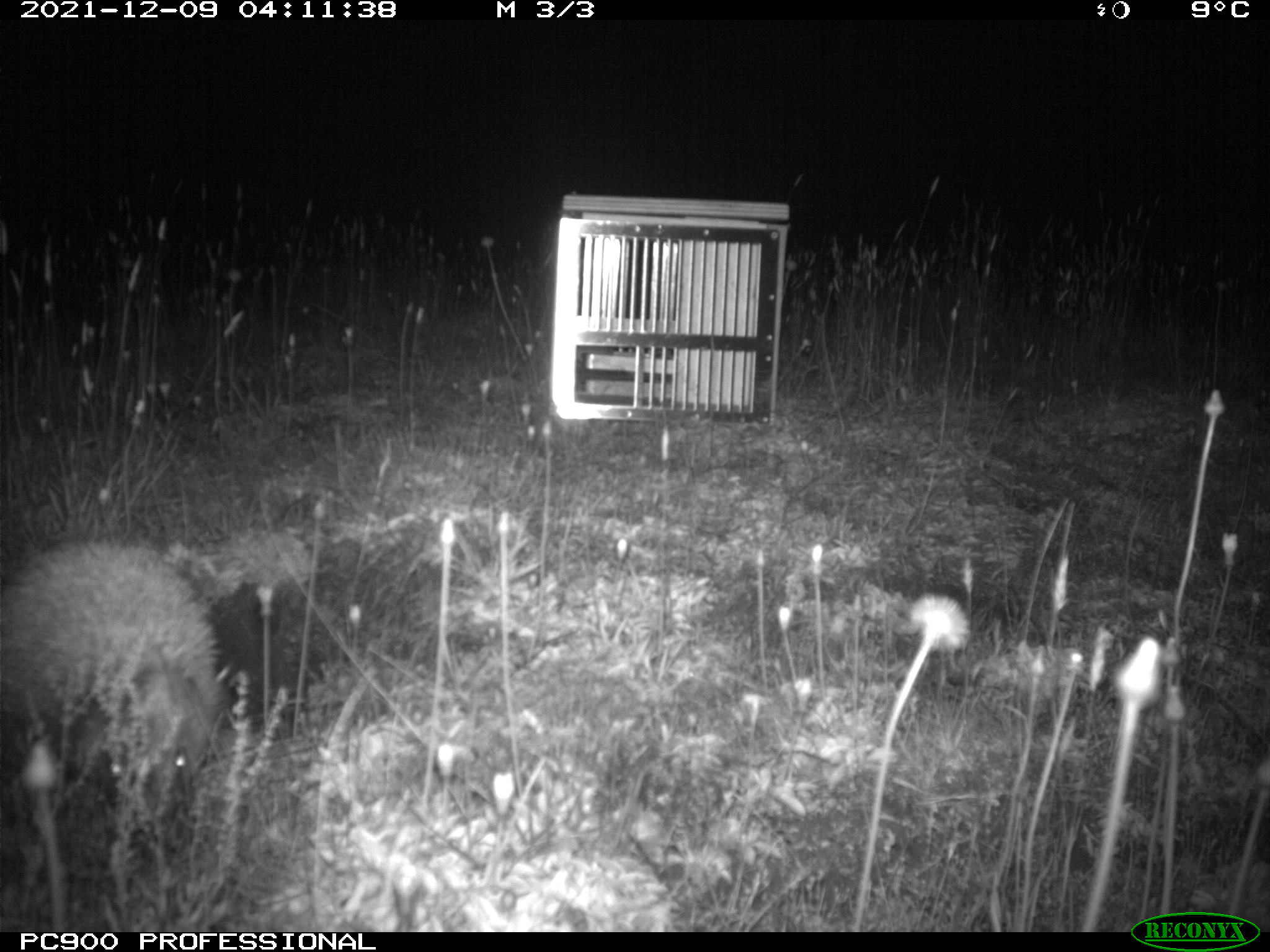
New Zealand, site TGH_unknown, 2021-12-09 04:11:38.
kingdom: Animalia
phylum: Chordata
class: Mammalia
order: Eulipotyphla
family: Erinaceidae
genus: Erinaceus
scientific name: Erinaceus europaeus europaeus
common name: european hedgehog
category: hedgehog